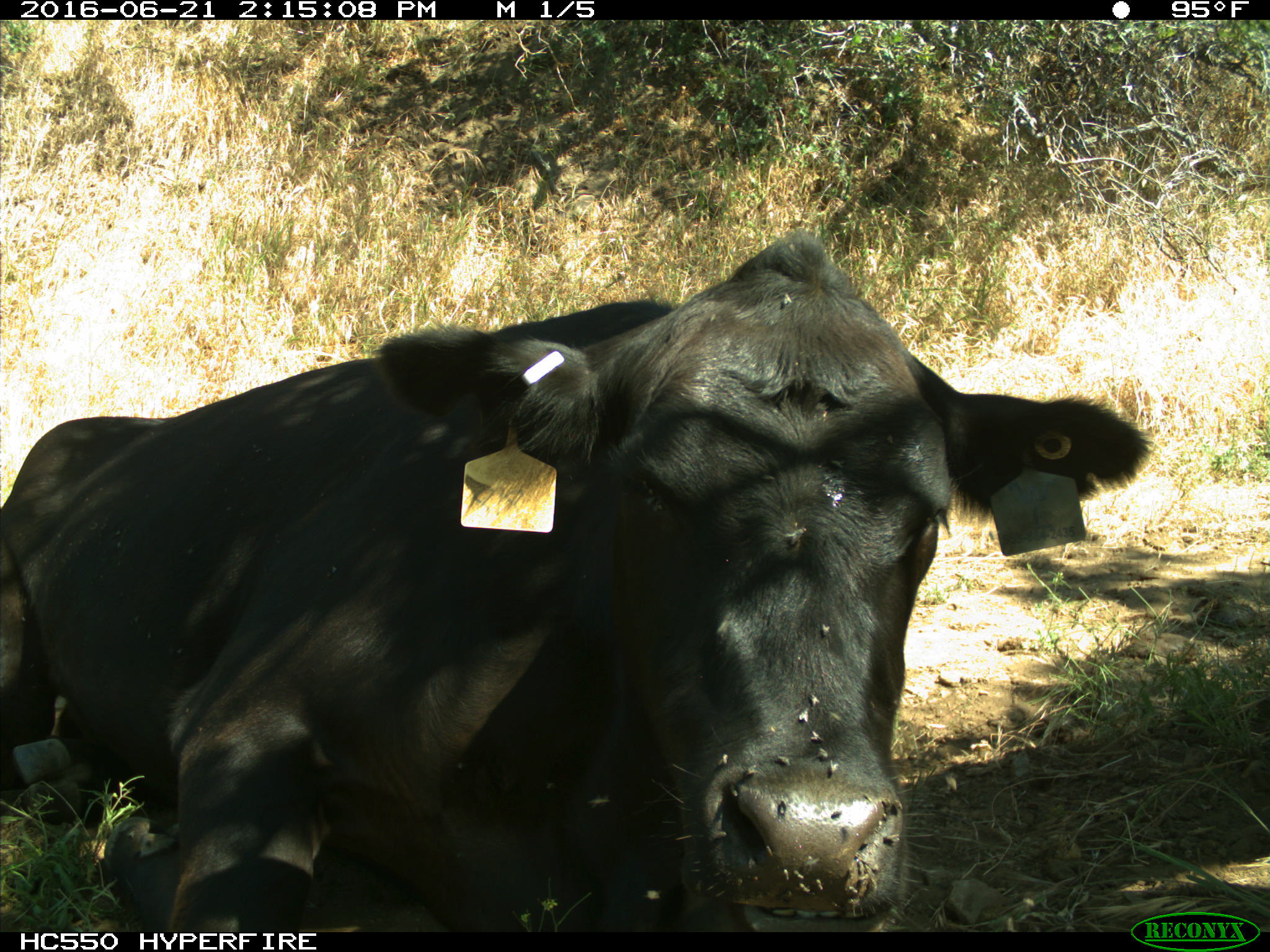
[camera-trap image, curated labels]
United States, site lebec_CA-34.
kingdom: Animalia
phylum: Chordata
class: Mammalia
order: Artiodactyla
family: Bovidae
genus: Bos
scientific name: Bos taurus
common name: domestic cow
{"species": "Bos taurus (domestic cow)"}